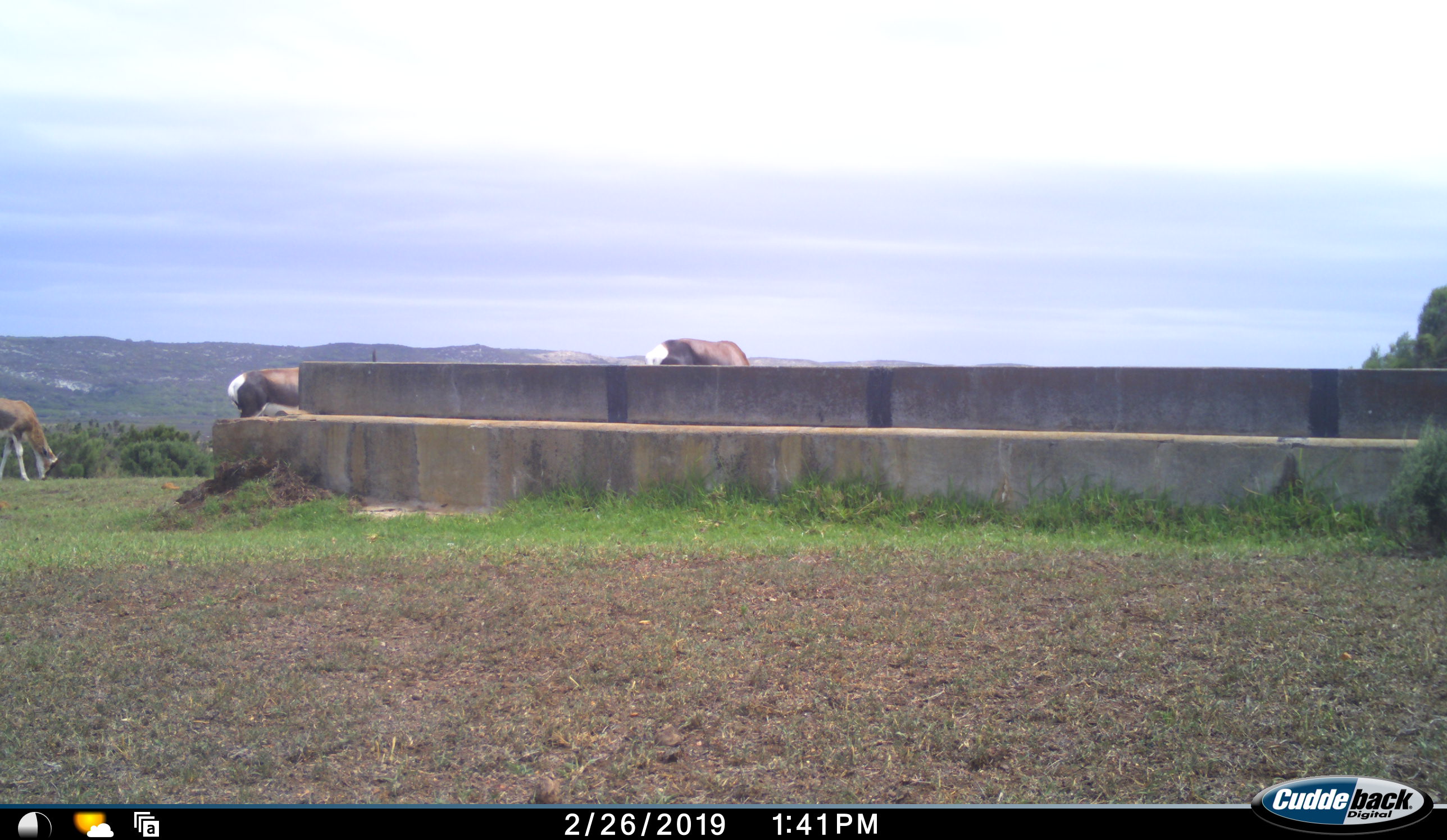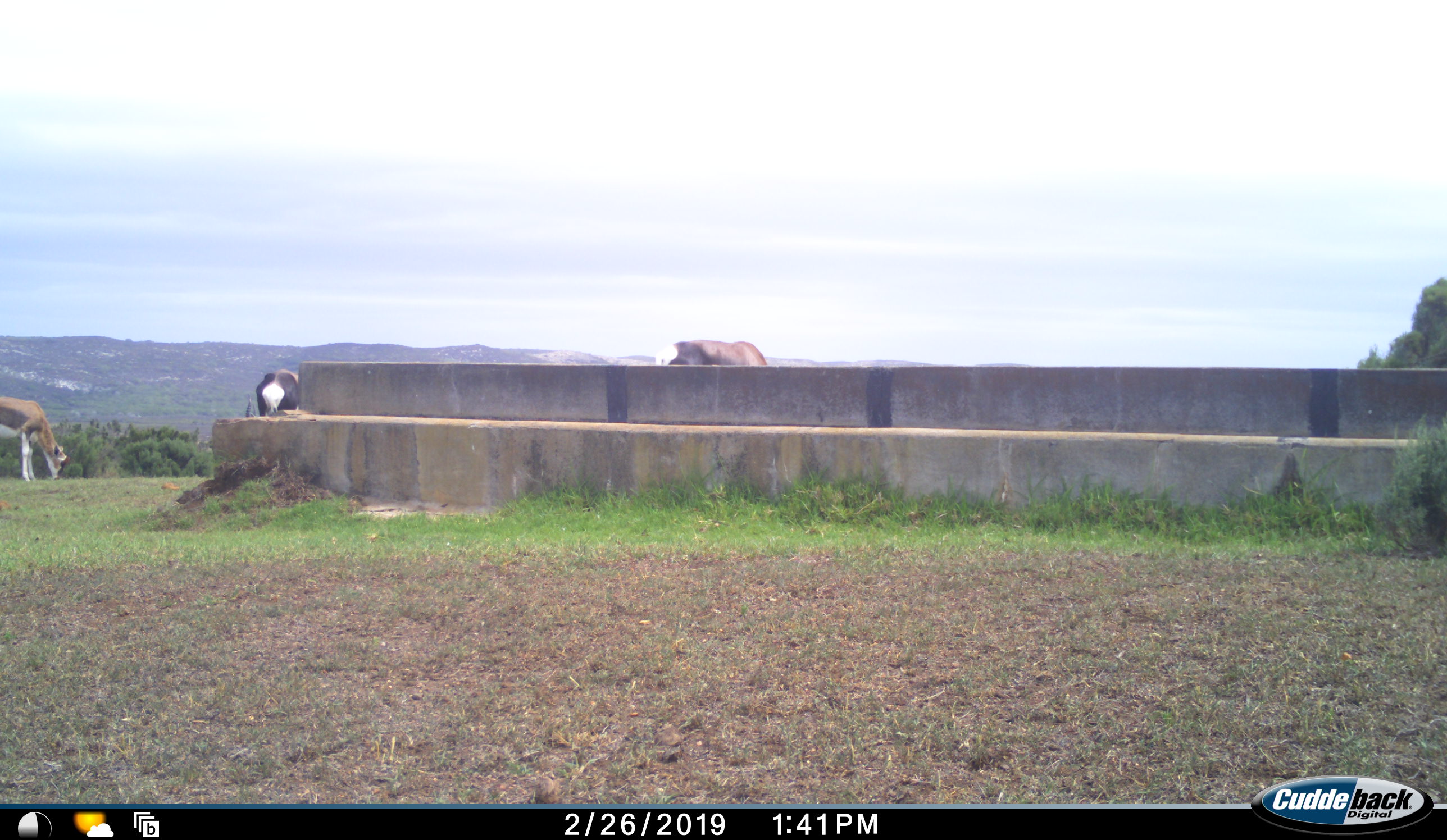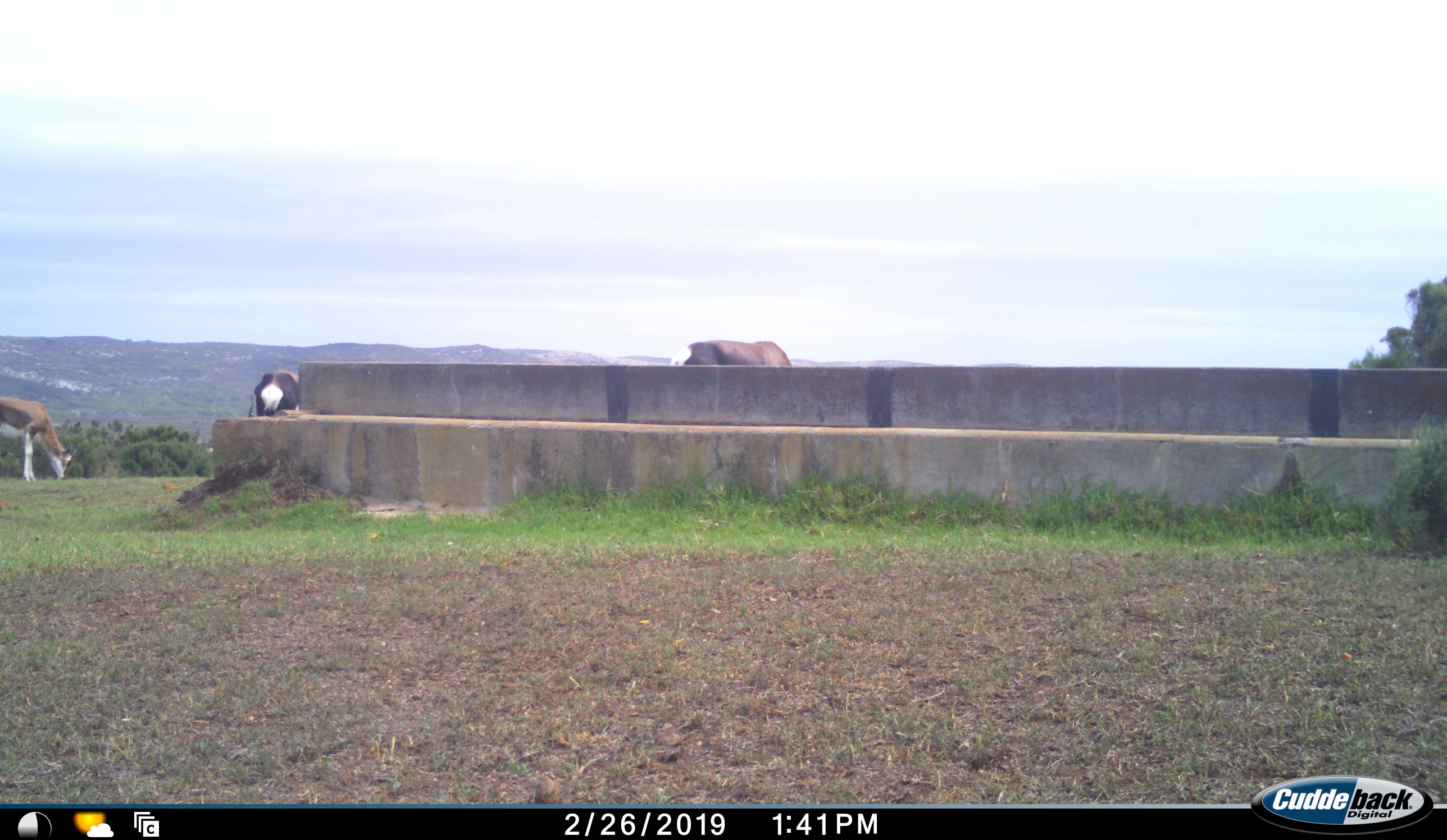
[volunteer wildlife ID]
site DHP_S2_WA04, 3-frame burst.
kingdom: Animalia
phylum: Chordata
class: Mammalia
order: Artiodactyla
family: Bovidae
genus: Damaliscus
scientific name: Damaliscus pygargus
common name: bontebok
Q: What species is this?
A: Bontebok (Damaliscus pygargus).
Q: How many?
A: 3.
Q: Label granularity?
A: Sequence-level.